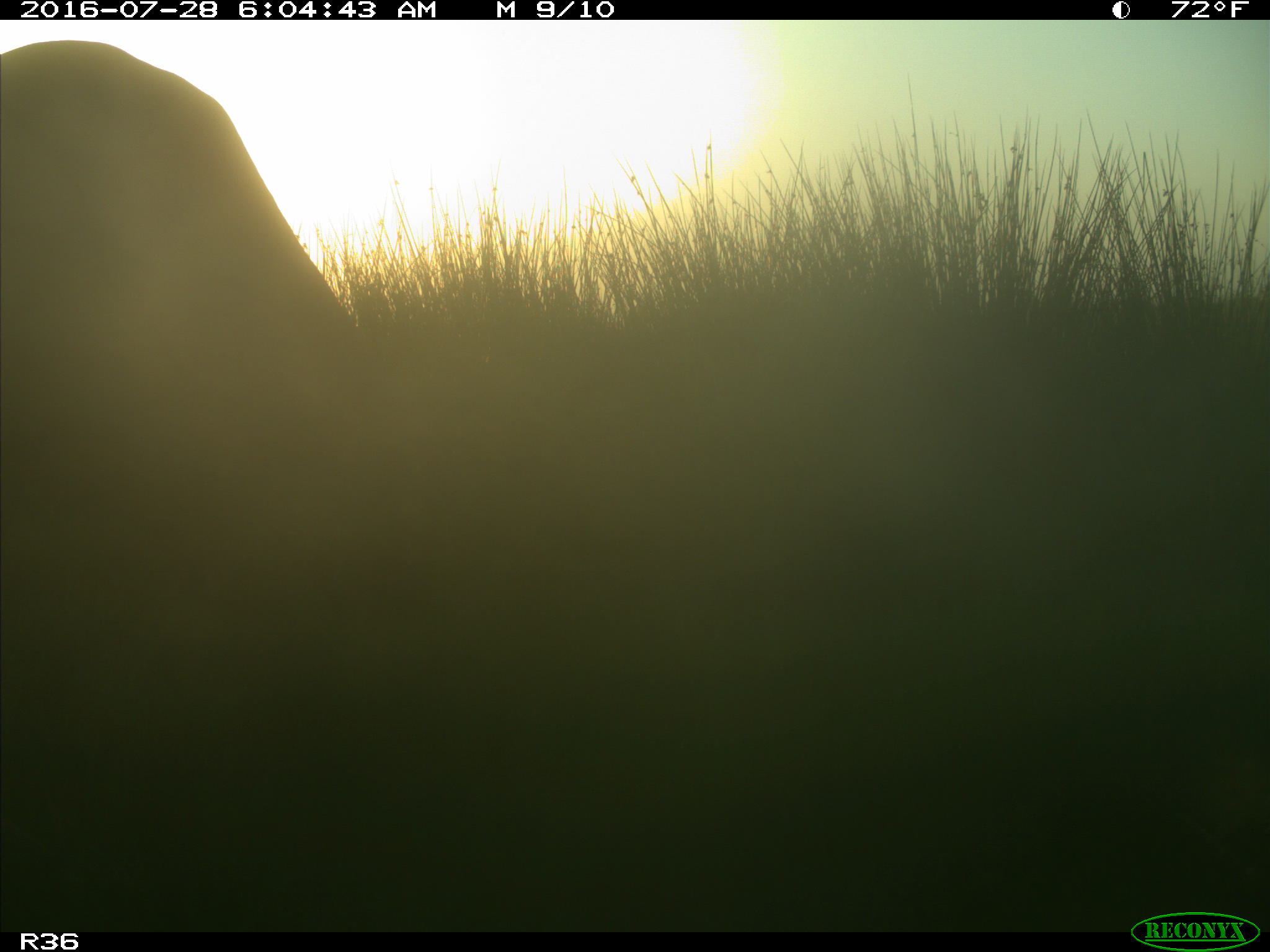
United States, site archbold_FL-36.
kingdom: Animalia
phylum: Chordata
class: Mammalia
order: Artiodactyla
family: Bovidae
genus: Bos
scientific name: Bos taurus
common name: domestic cow